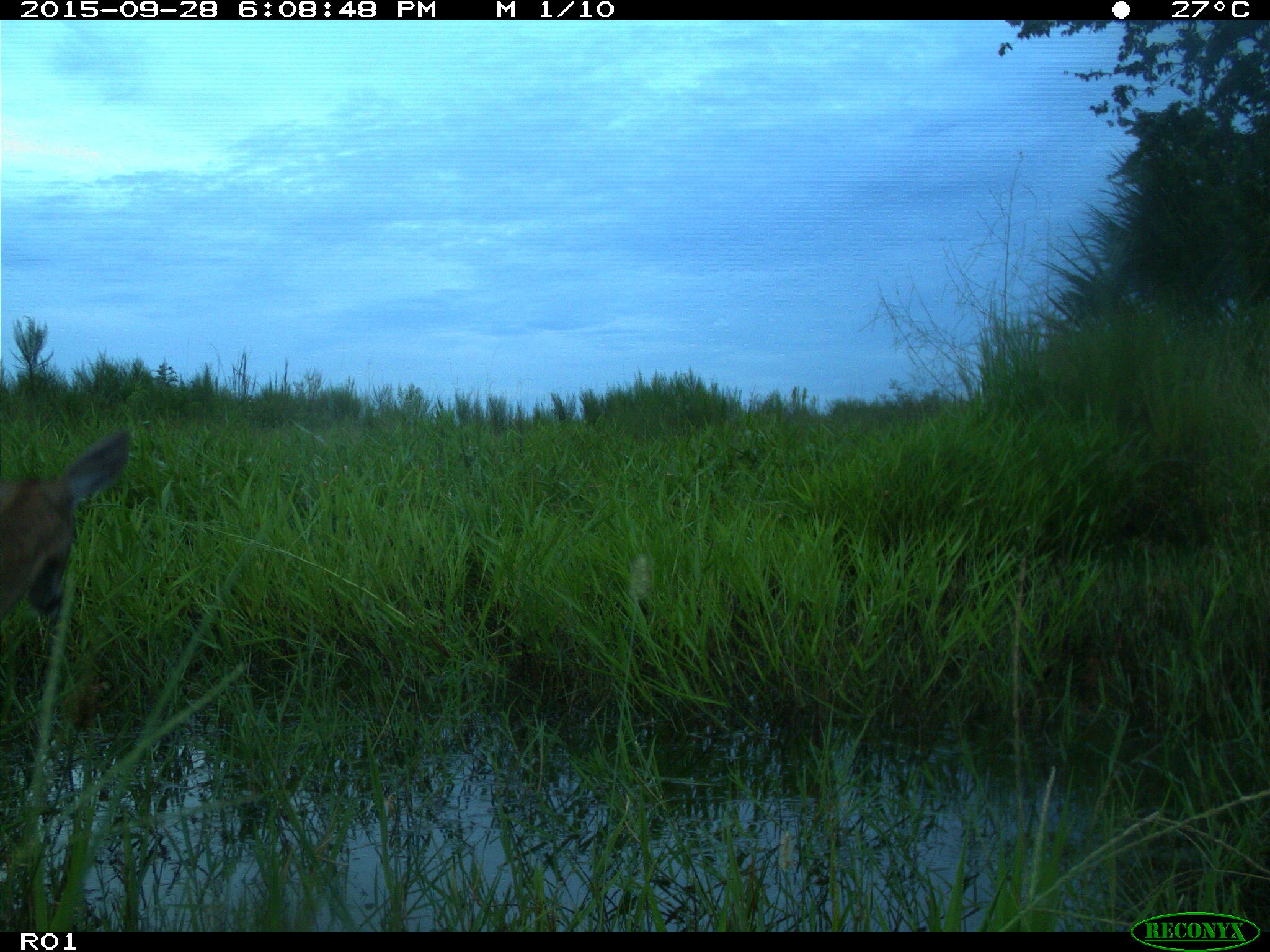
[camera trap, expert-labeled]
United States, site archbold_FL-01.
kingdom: Animalia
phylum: Chordata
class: Mammalia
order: Artiodactyla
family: Cervidae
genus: Odocoileus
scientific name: Odocoileus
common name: deer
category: unidentified deer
Unidentified deer (deer) (Odocoileus).